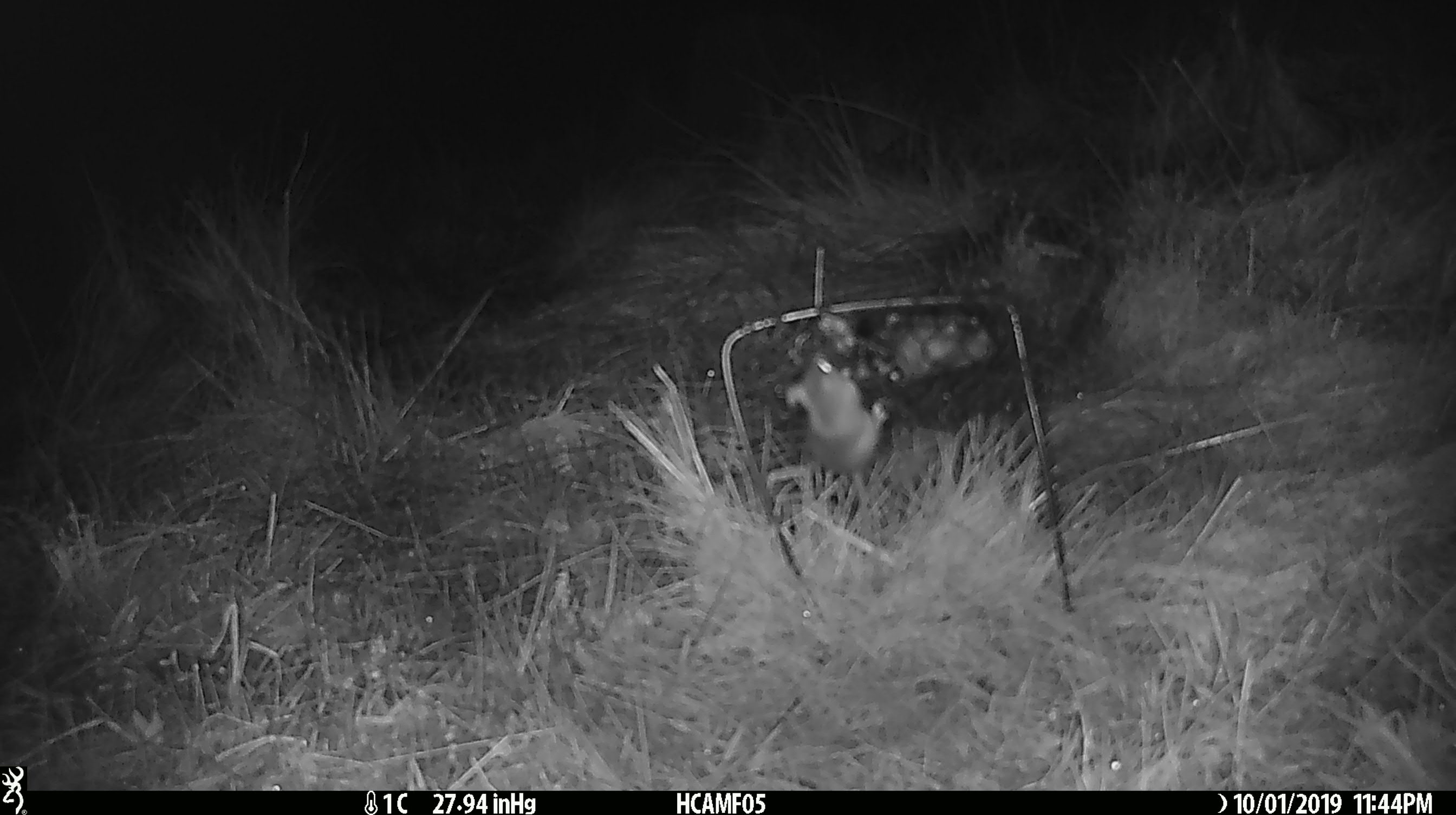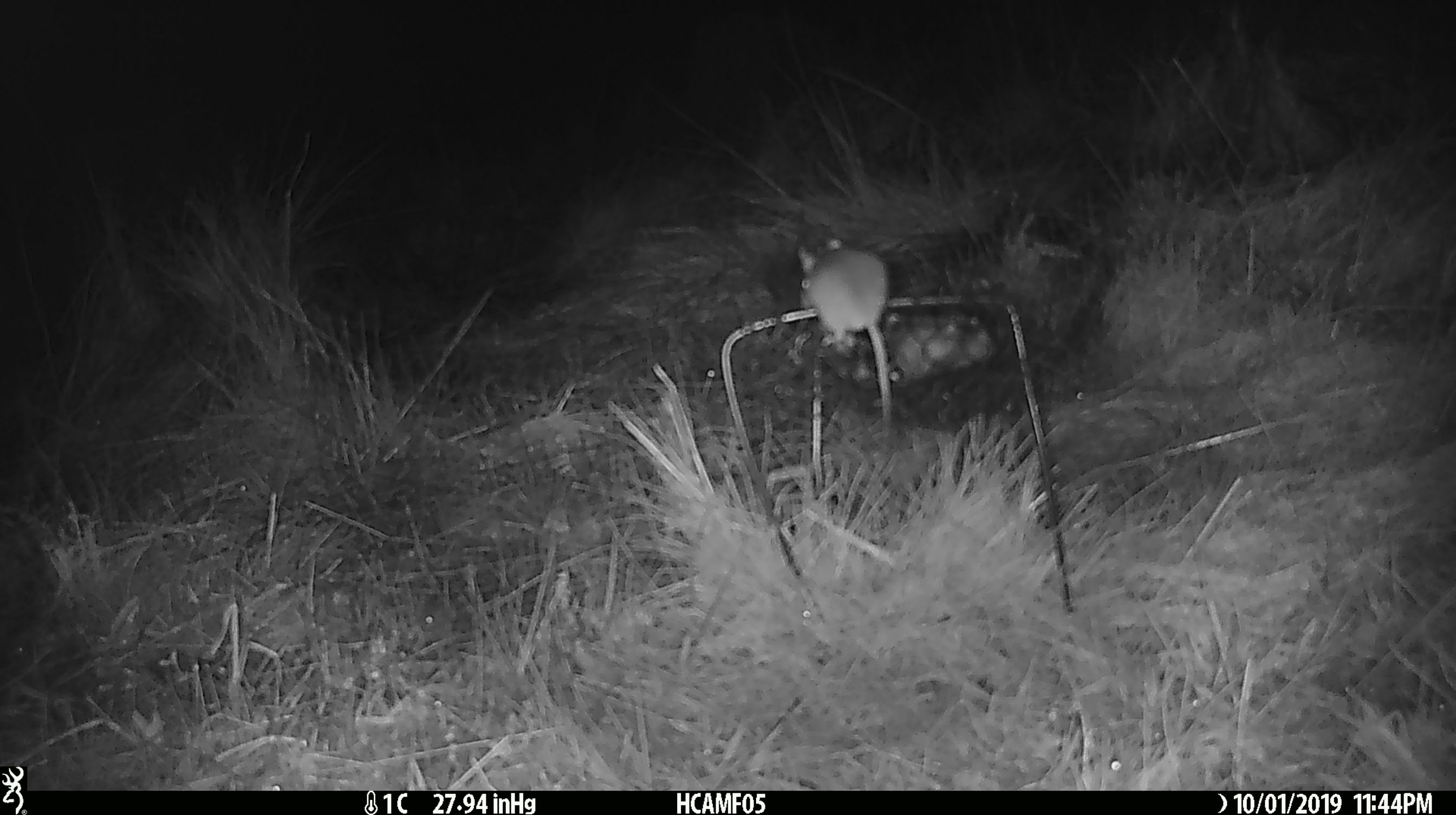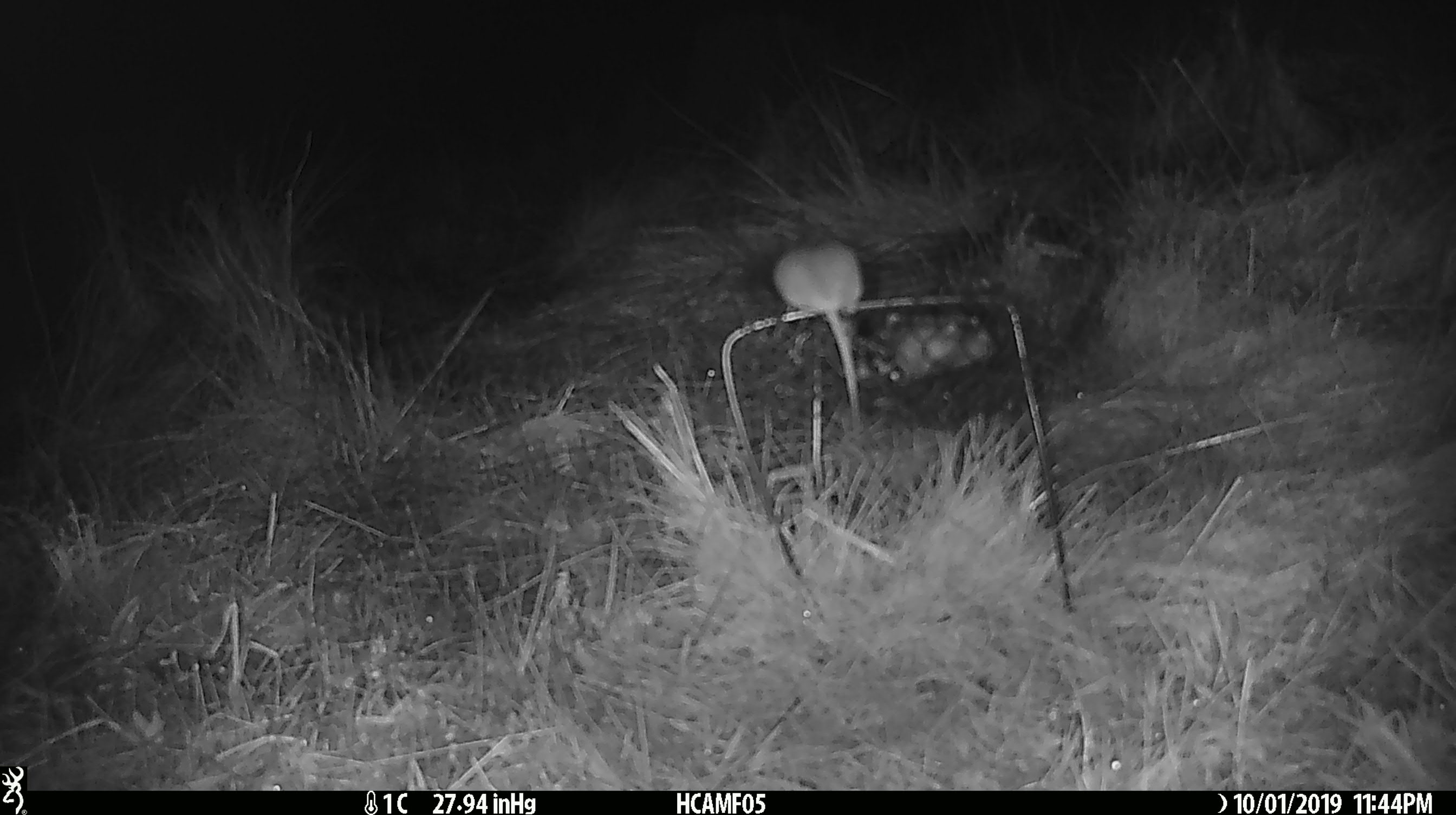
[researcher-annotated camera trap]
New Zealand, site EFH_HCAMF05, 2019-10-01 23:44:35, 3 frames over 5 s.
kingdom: Animalia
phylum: Chordata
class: Mammalia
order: Rodentia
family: Muridae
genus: Mus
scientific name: Mus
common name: mouse